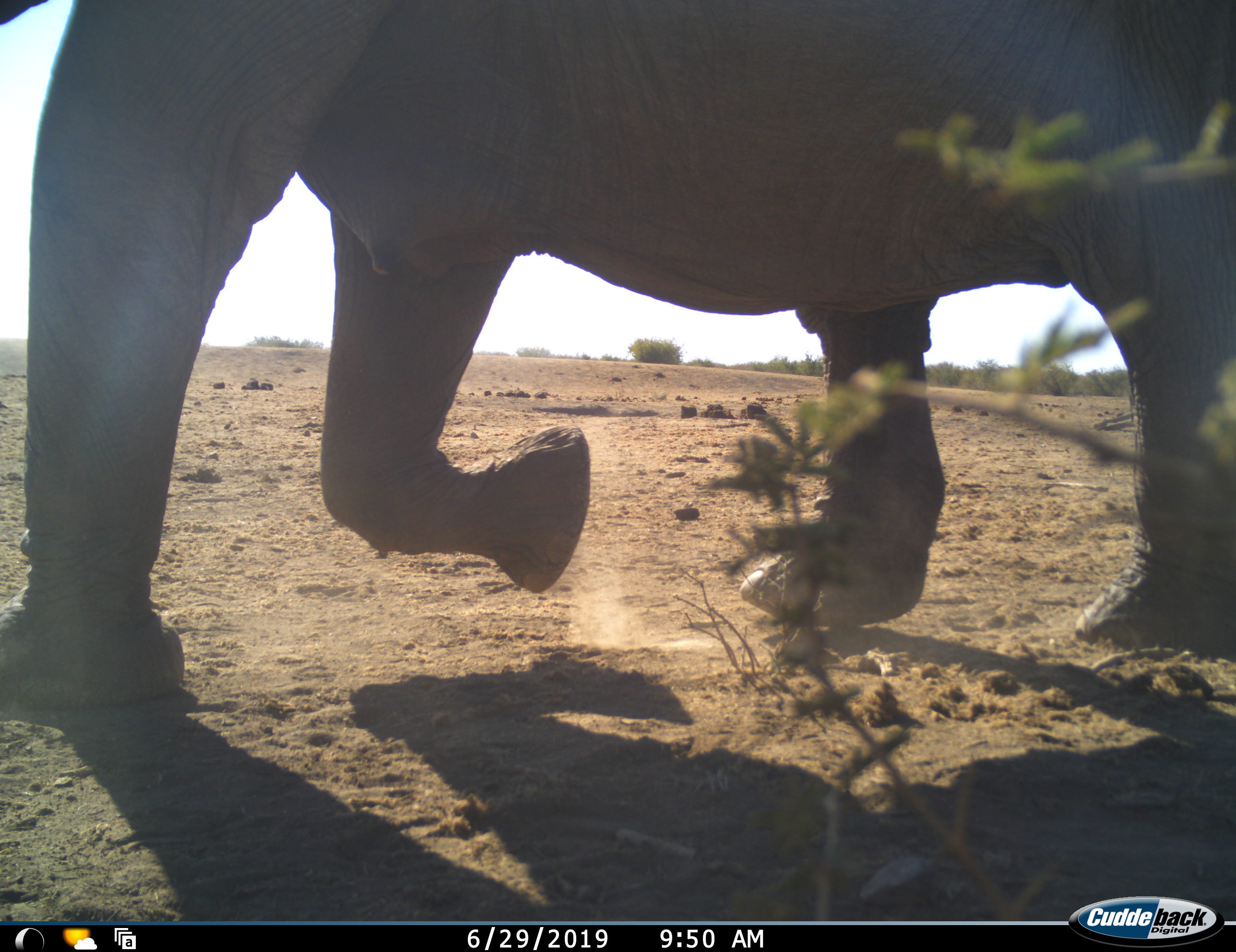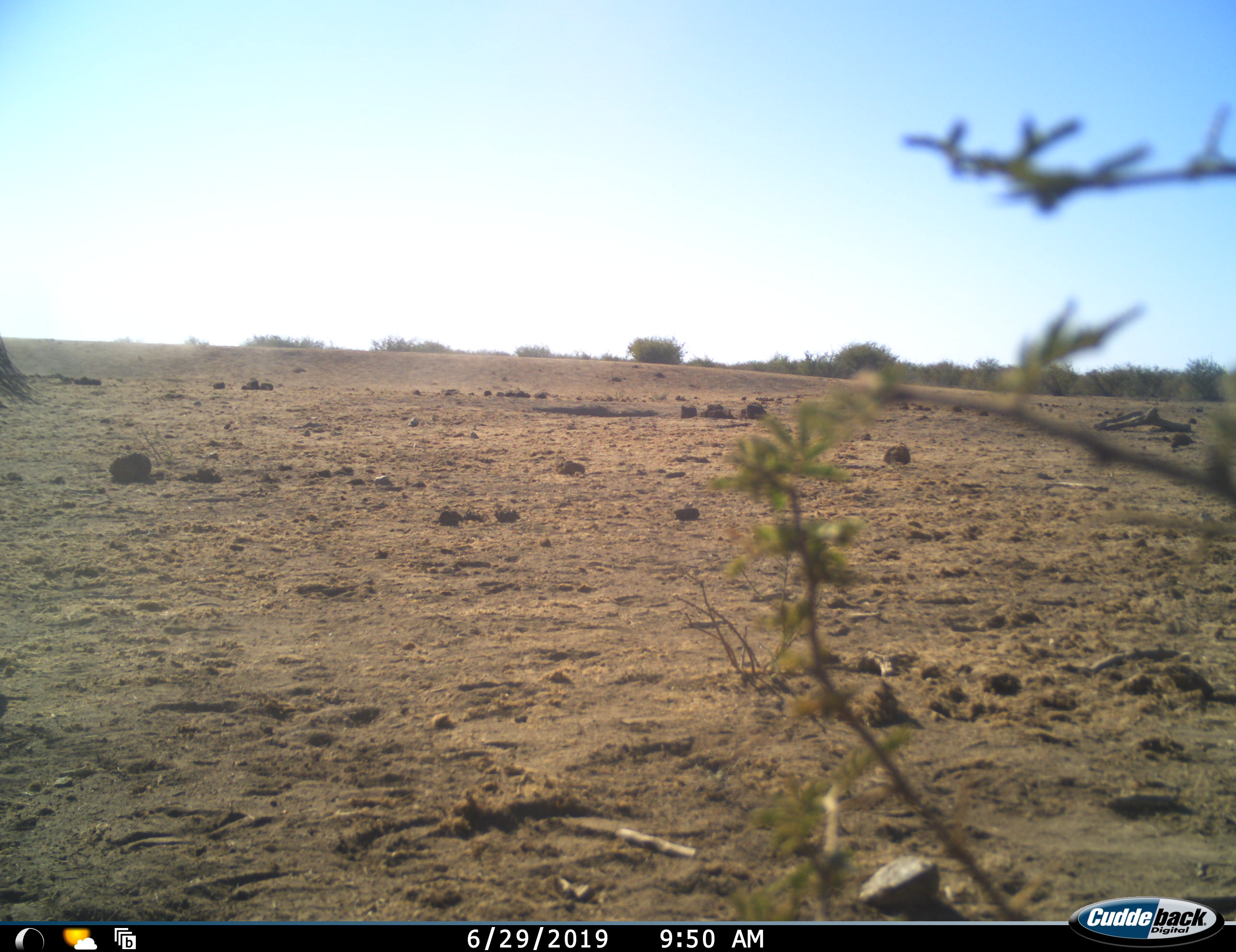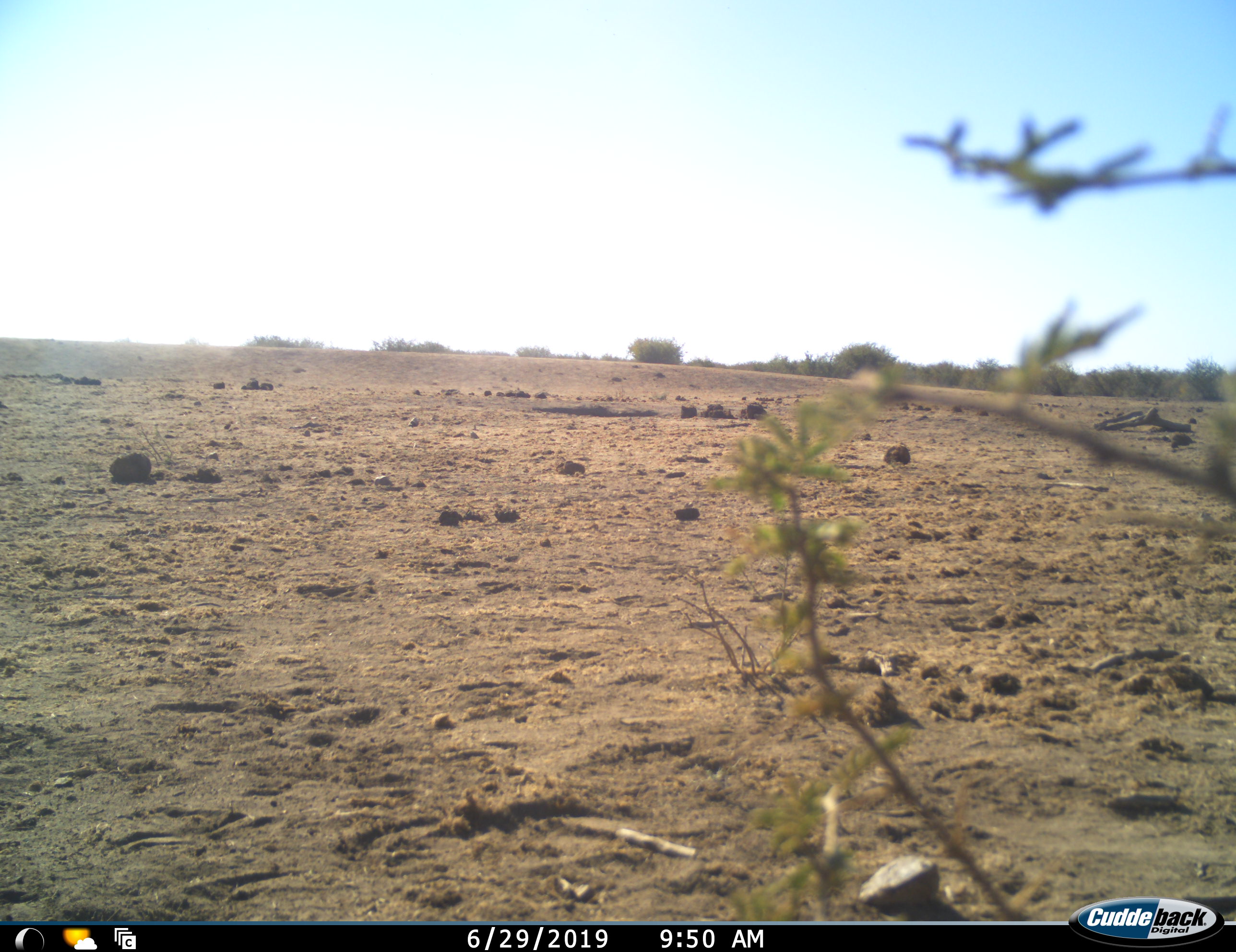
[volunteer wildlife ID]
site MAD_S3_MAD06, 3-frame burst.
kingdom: Animalia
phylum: Chordata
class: Mammalia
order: Proboscidea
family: Elephantidae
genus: Loxodonta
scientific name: Loxodonta africana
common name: african bush elephant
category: elephant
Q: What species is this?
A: Elephant (african bush elephant) (Loxodonta africana).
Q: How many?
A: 1.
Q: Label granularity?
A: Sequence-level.